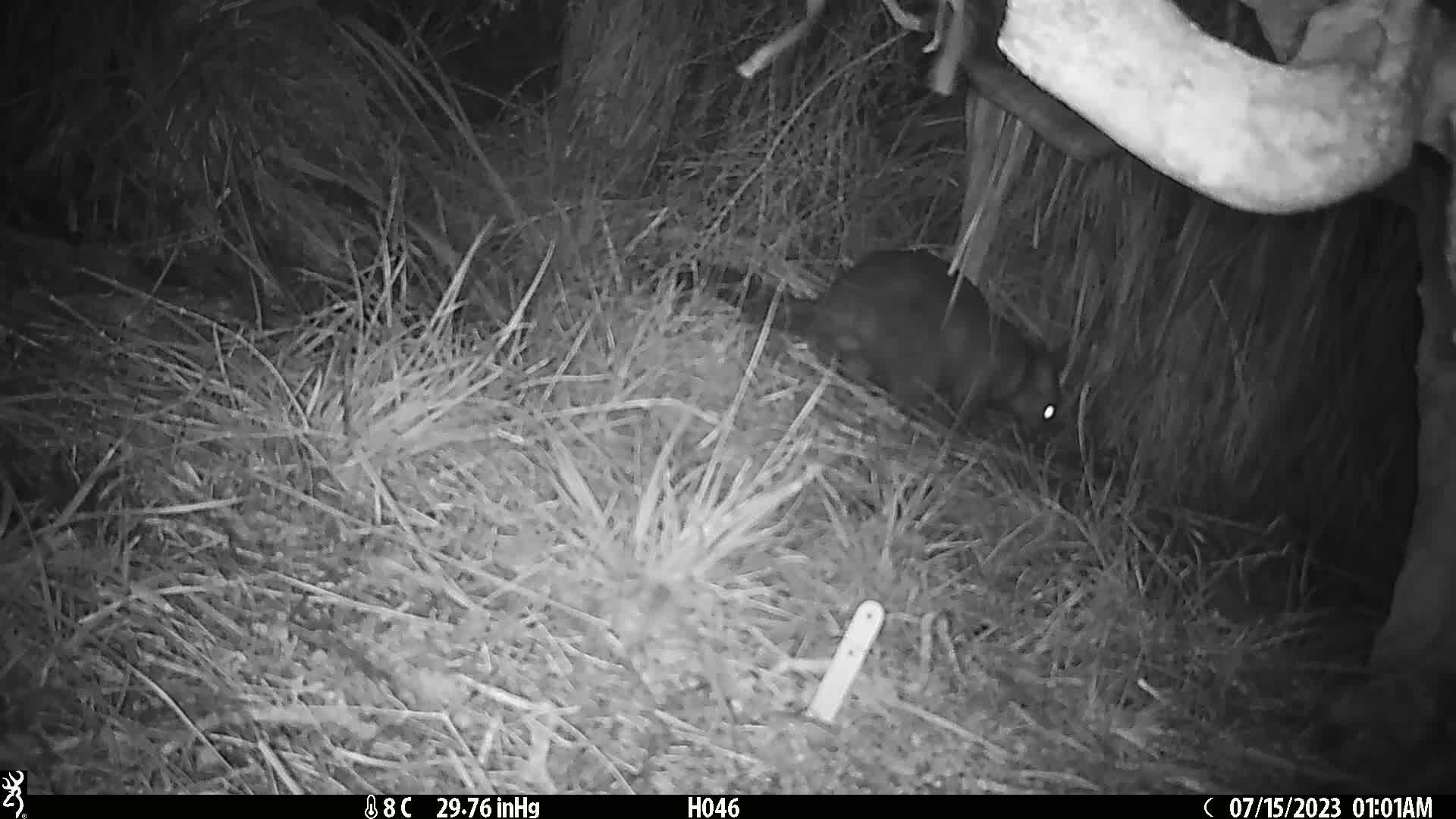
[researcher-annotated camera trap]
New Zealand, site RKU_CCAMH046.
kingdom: Animalia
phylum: Chordata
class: Mammalia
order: Diprotodontia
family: Phalangeridae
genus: Trichosurus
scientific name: Trichosurus vulpecula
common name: common brushtail possum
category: possum